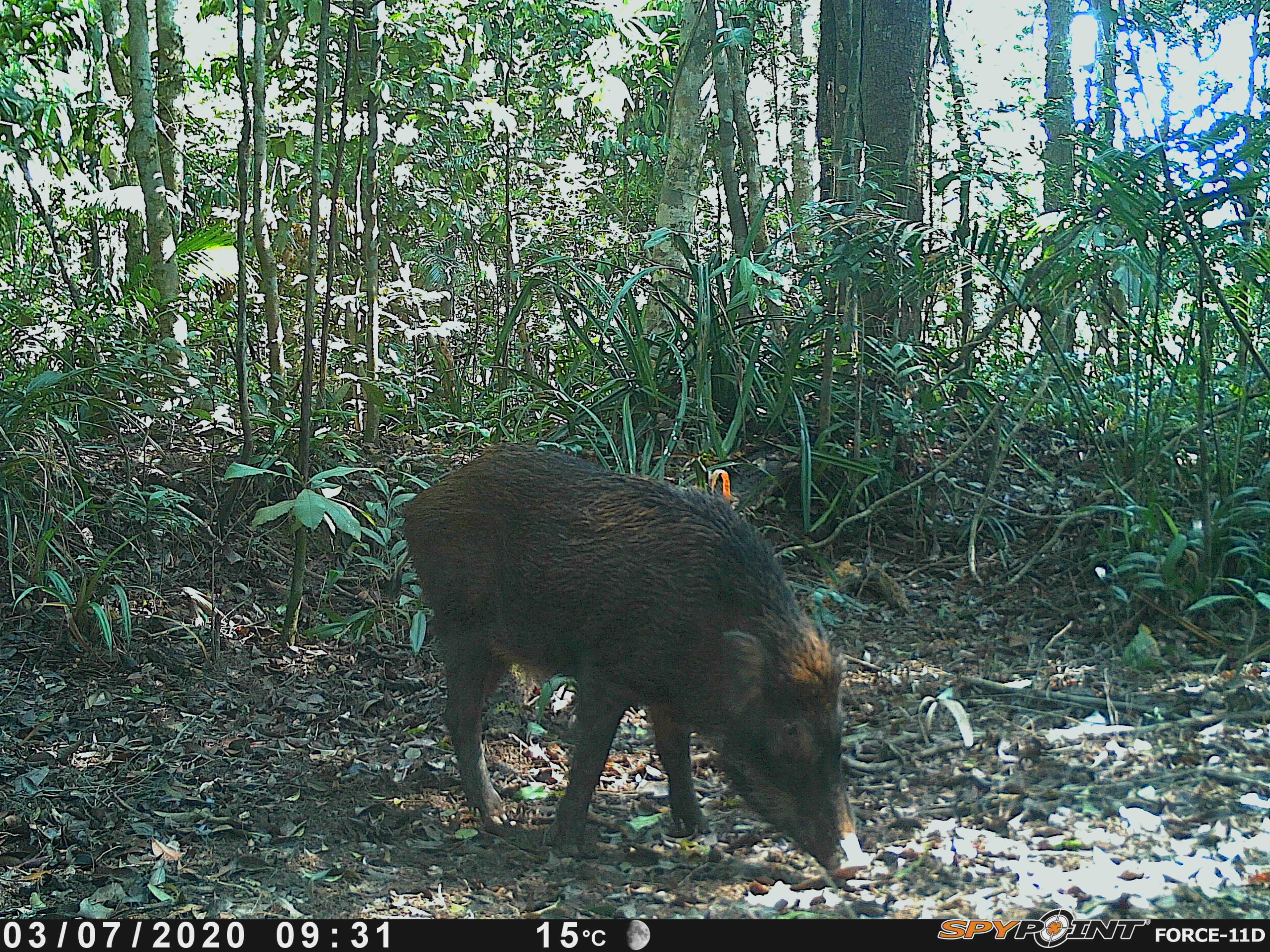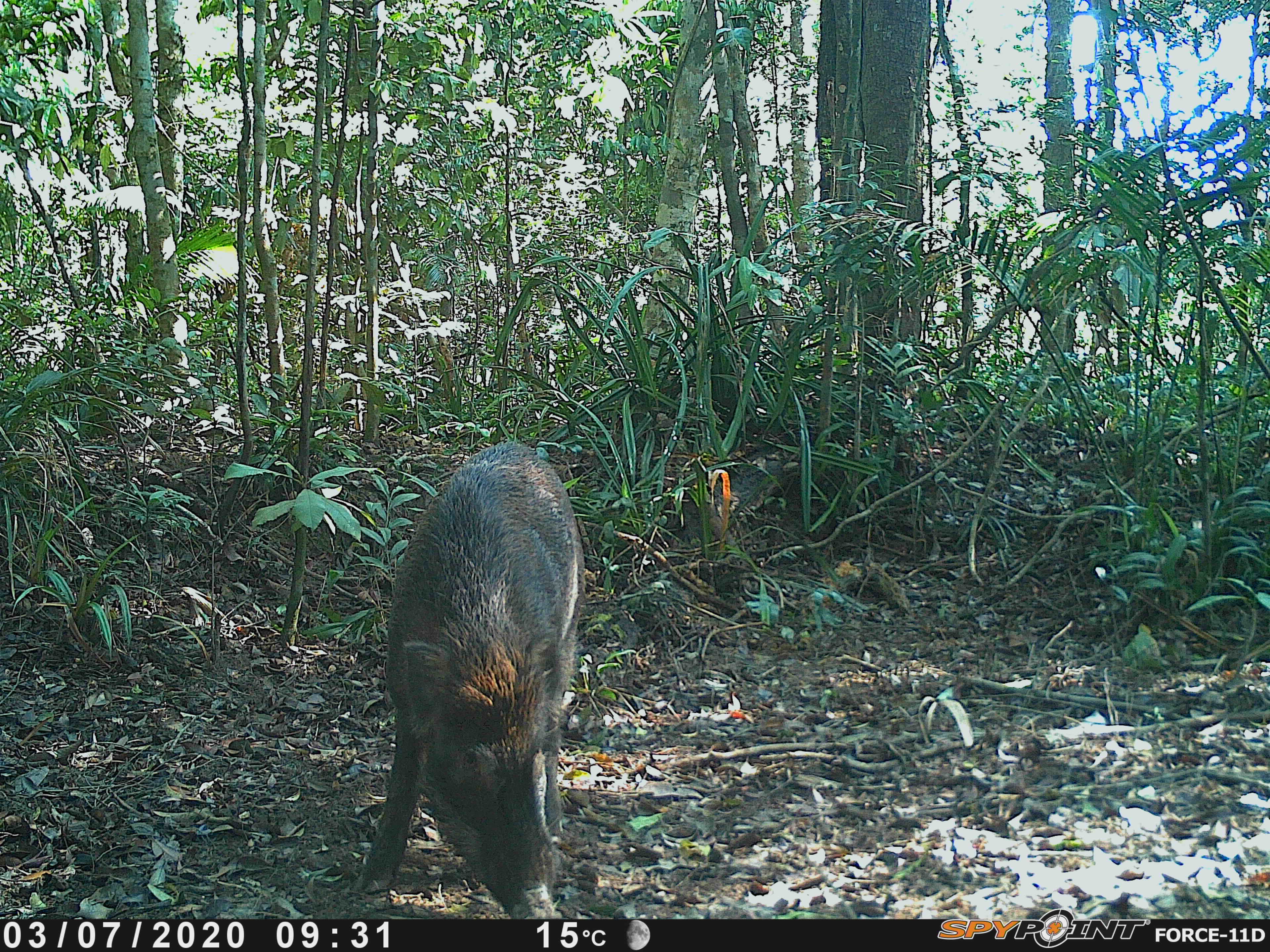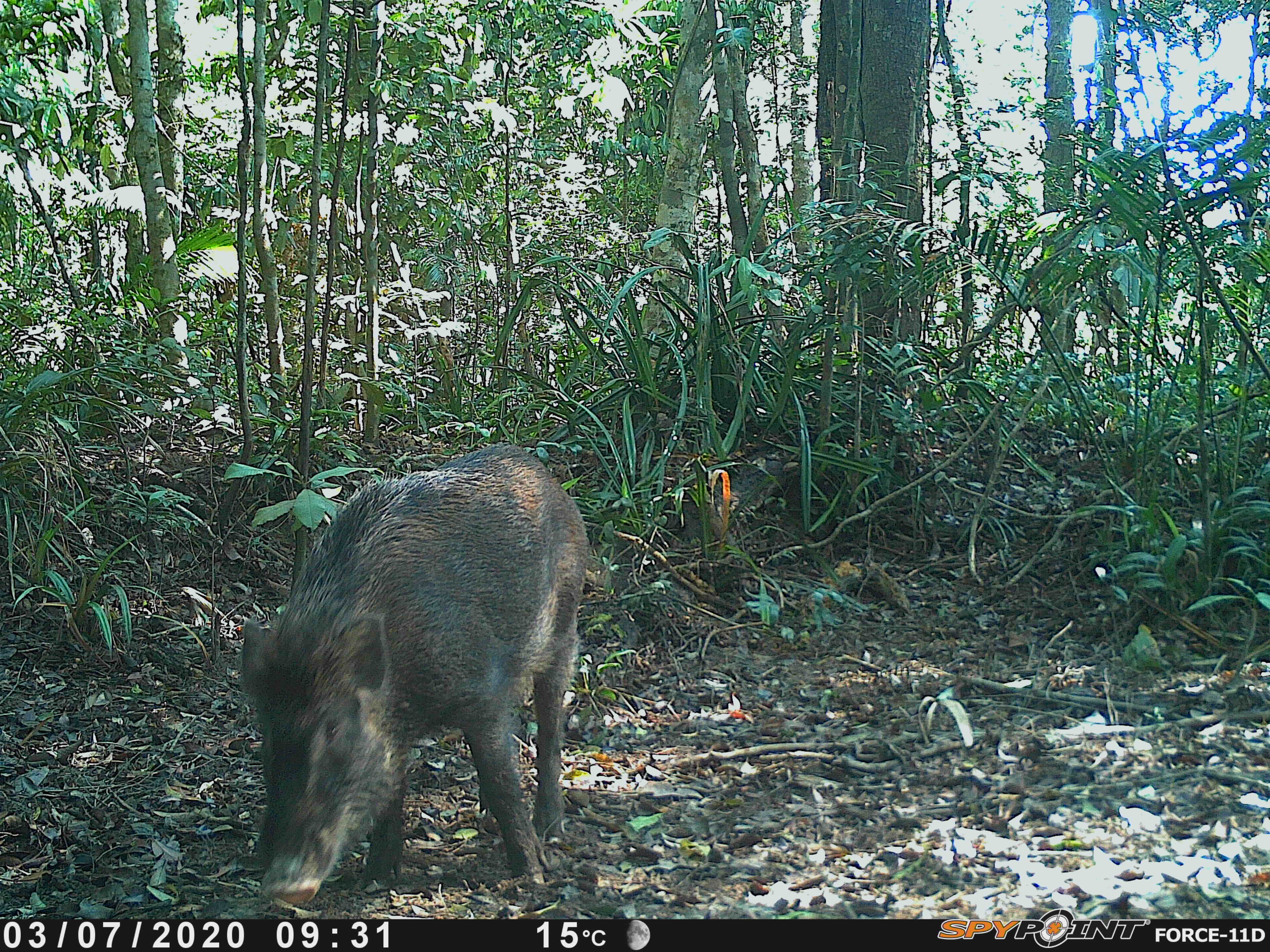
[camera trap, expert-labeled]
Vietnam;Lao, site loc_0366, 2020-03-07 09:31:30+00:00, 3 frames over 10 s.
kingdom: Animalia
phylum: Chordata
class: Mammalia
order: Artiodactyla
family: Suidae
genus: Sus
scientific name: Sus scrofa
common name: eurasian wild pig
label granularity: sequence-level